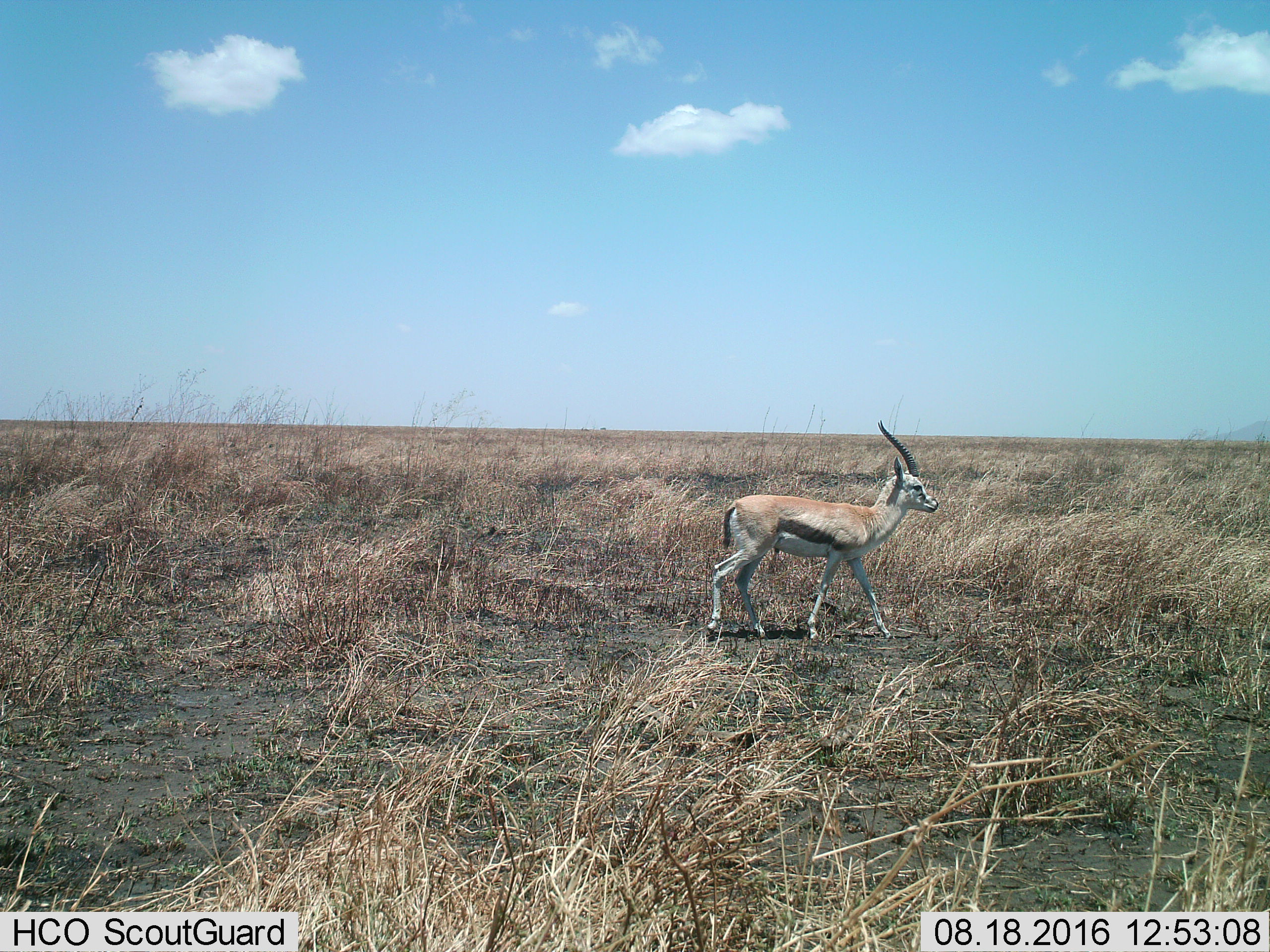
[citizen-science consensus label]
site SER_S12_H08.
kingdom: Animalia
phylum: Chordata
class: Mammalia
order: Artiodactyla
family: Bovidae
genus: Eudorcas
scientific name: Eudorcas thomsonii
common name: thomson's gazelle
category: gazellethomsons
Gazellethomsons (thomson's gazelle) (Eudorcas thomsonii), count 1. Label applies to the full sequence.